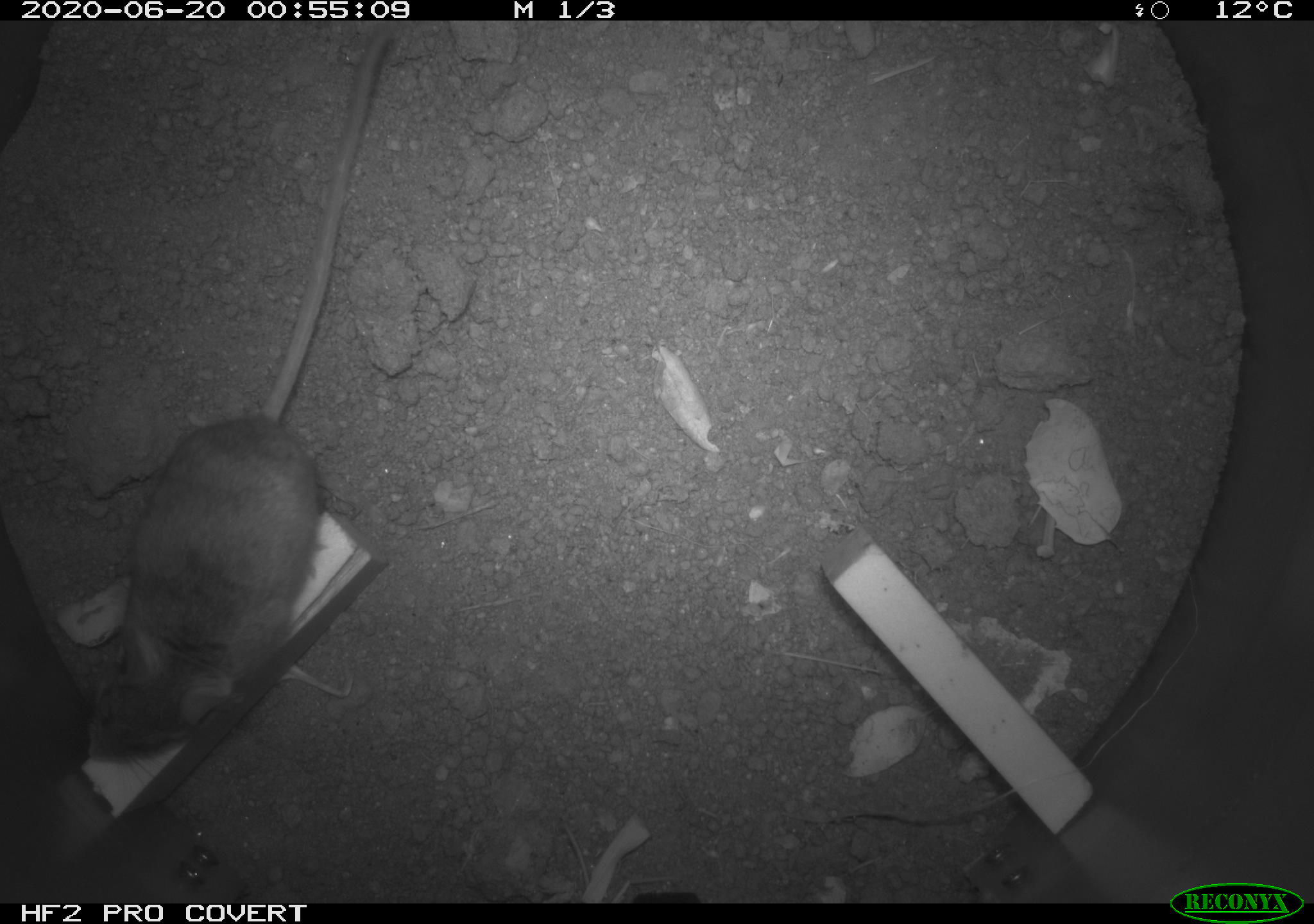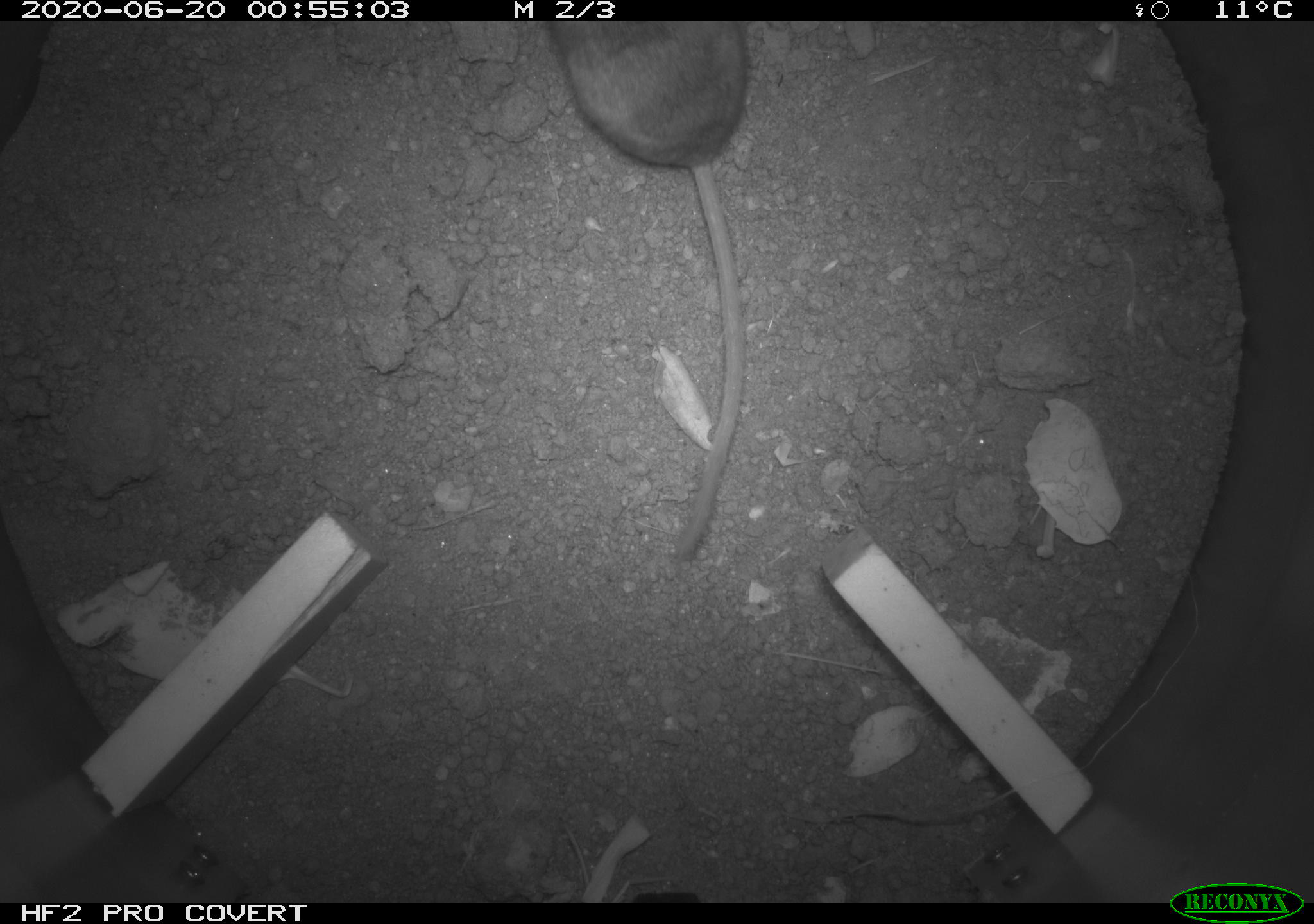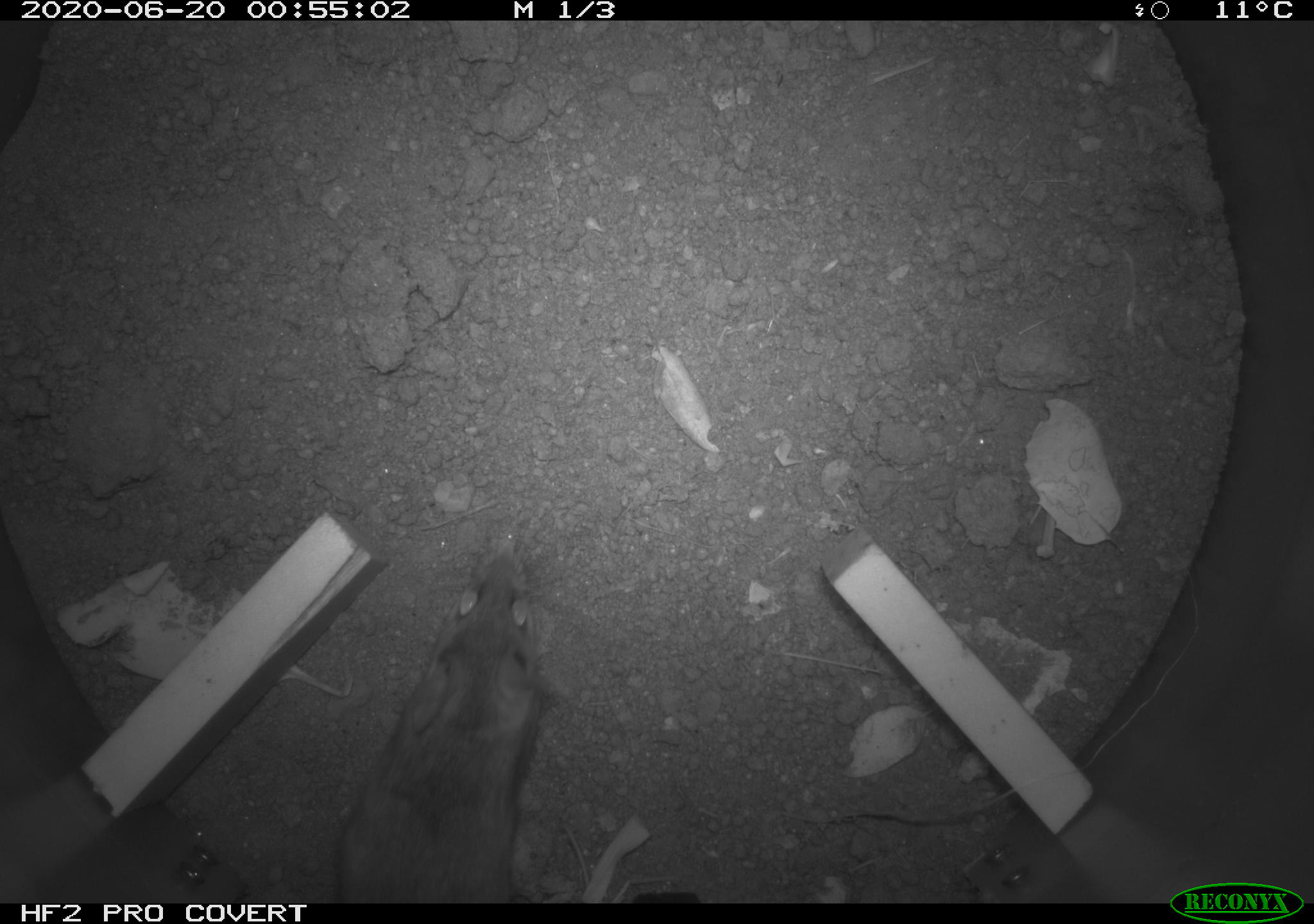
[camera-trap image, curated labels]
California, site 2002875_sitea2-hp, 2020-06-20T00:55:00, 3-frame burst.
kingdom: Animalia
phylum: Chordata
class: Mammalia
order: Rodentia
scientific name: Rodentia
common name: mouse species